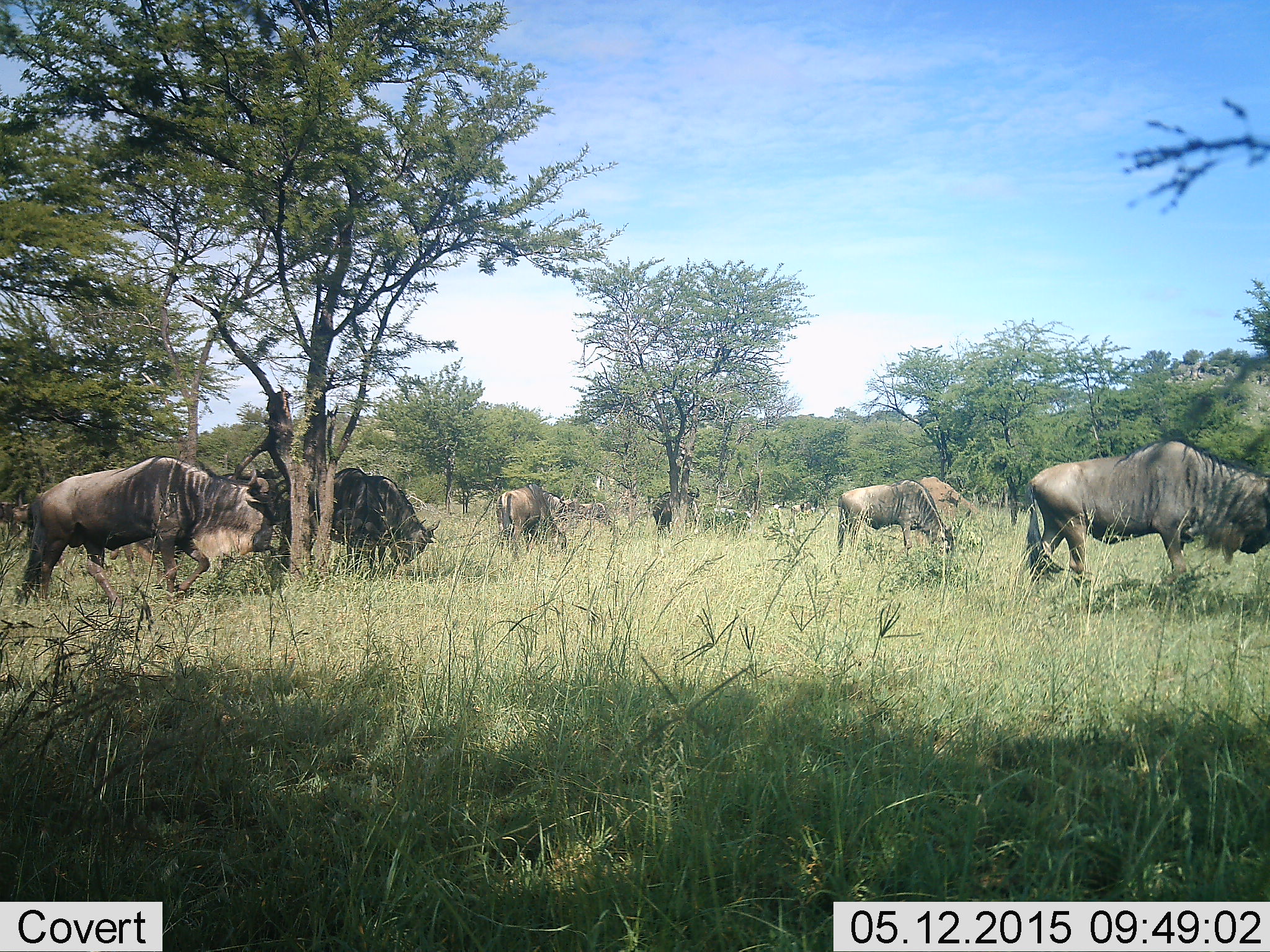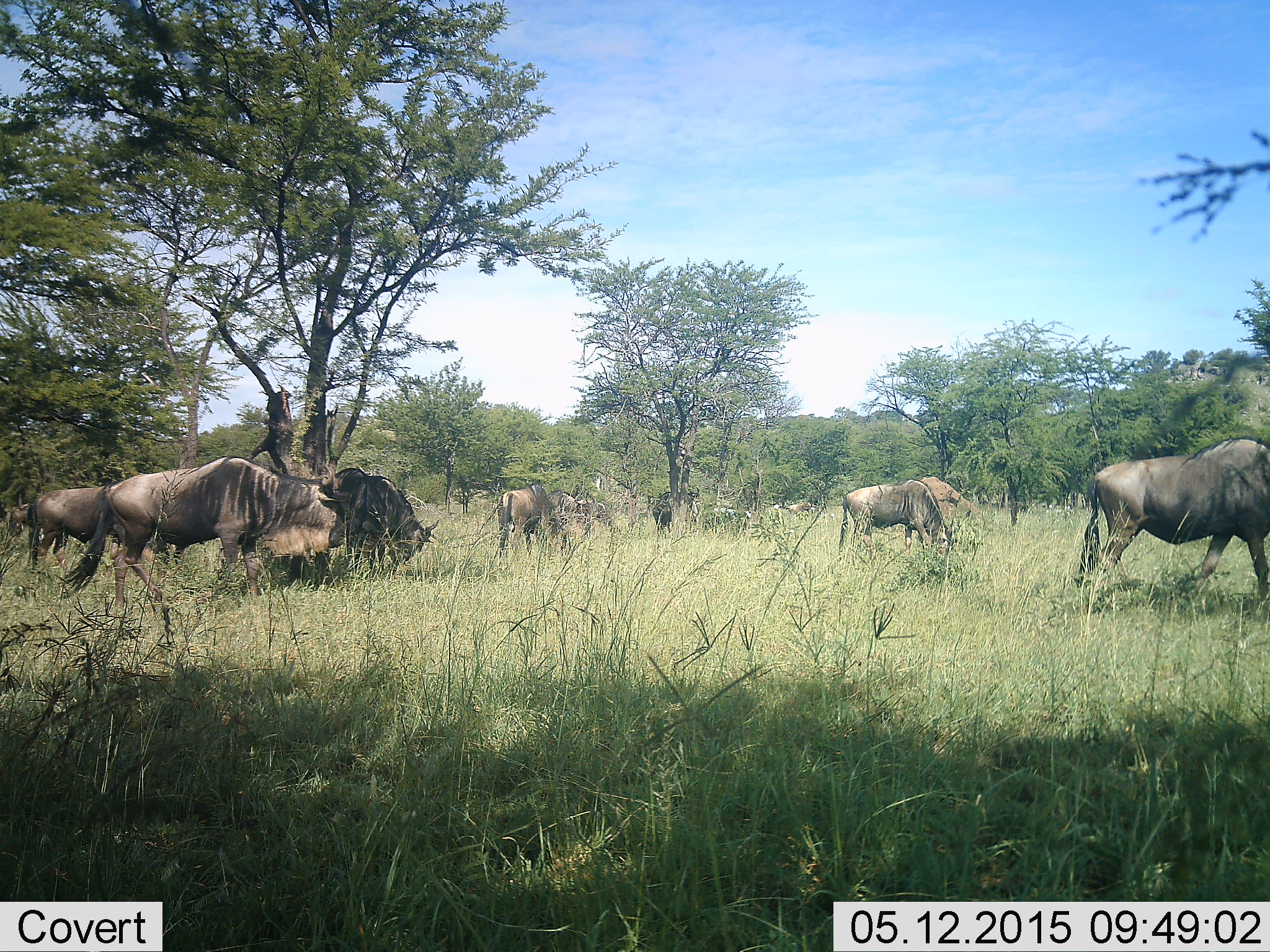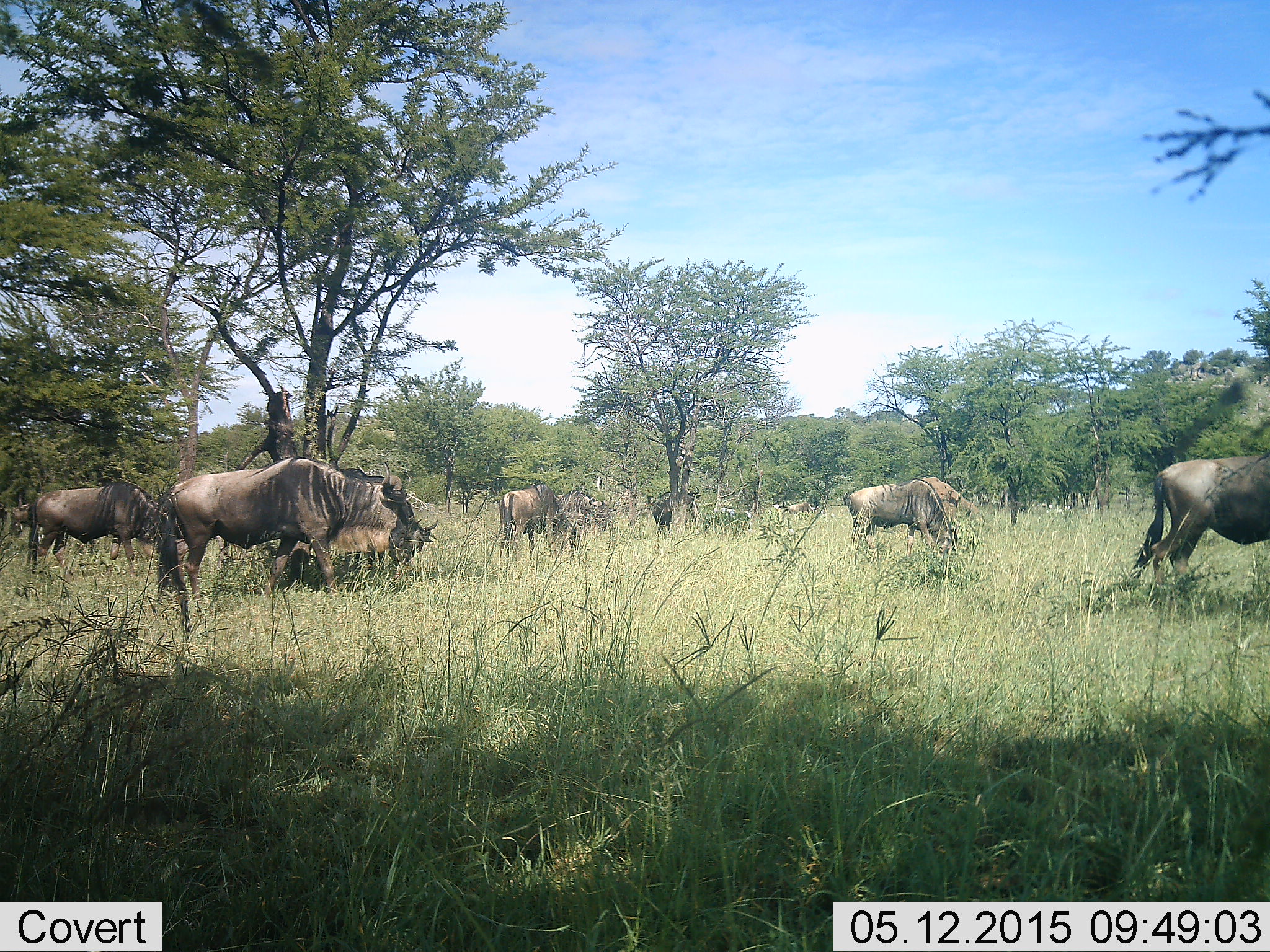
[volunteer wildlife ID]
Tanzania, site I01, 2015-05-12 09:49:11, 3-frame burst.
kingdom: Animalia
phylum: Chordata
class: Mammalia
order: Artiodactyla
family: Bovidae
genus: Connochaetes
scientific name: Connochaetes taurinus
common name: blue wildebeest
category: wildebeest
Wildebeest (blue wildebeest) (Connochaetes taurinus), count 7. Behavior (volunteer vote fractions): standing 30%, resting 10%, moving 70%, interacting 10%. Young present (vote fraction): 0%. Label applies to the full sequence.